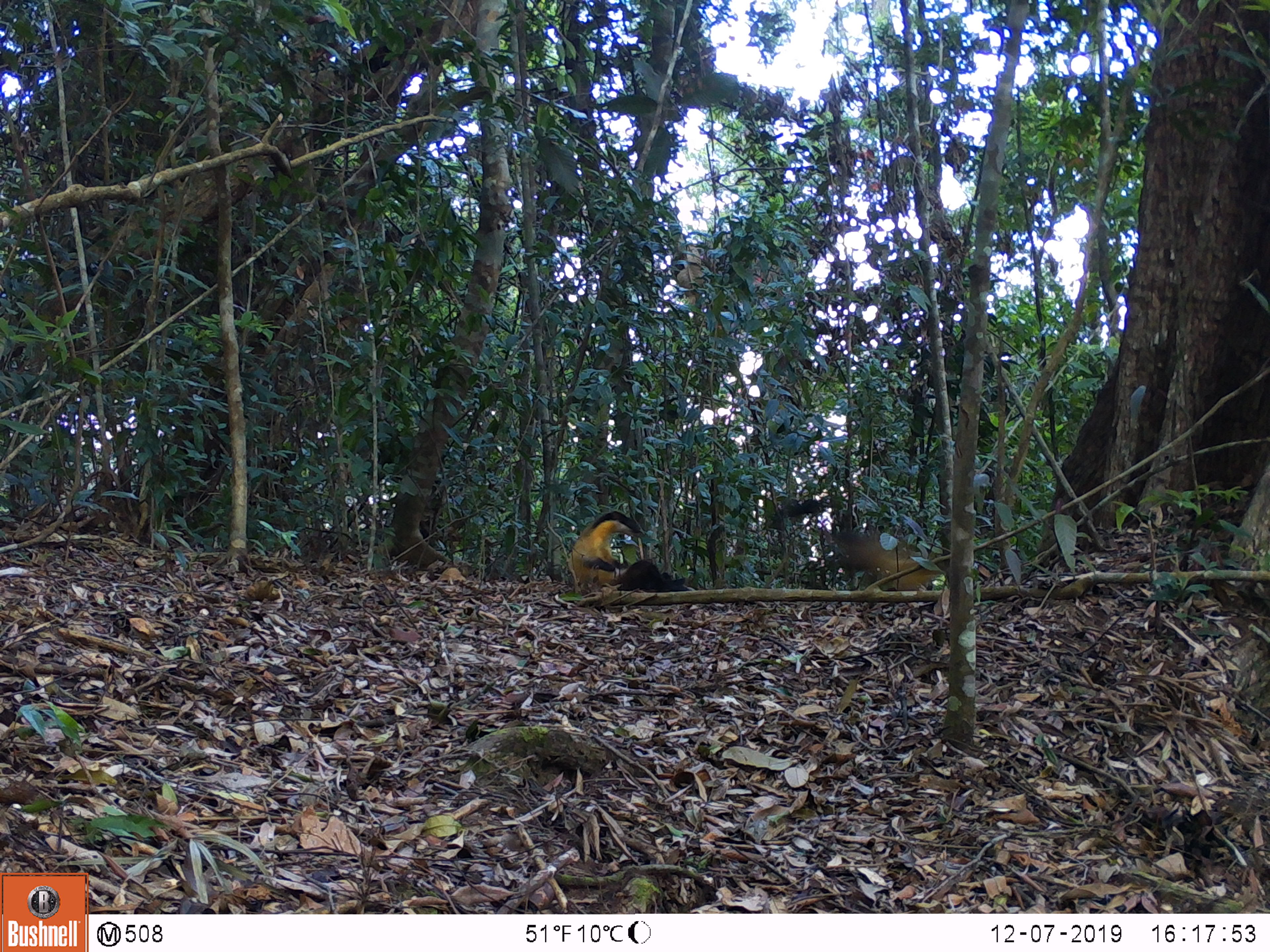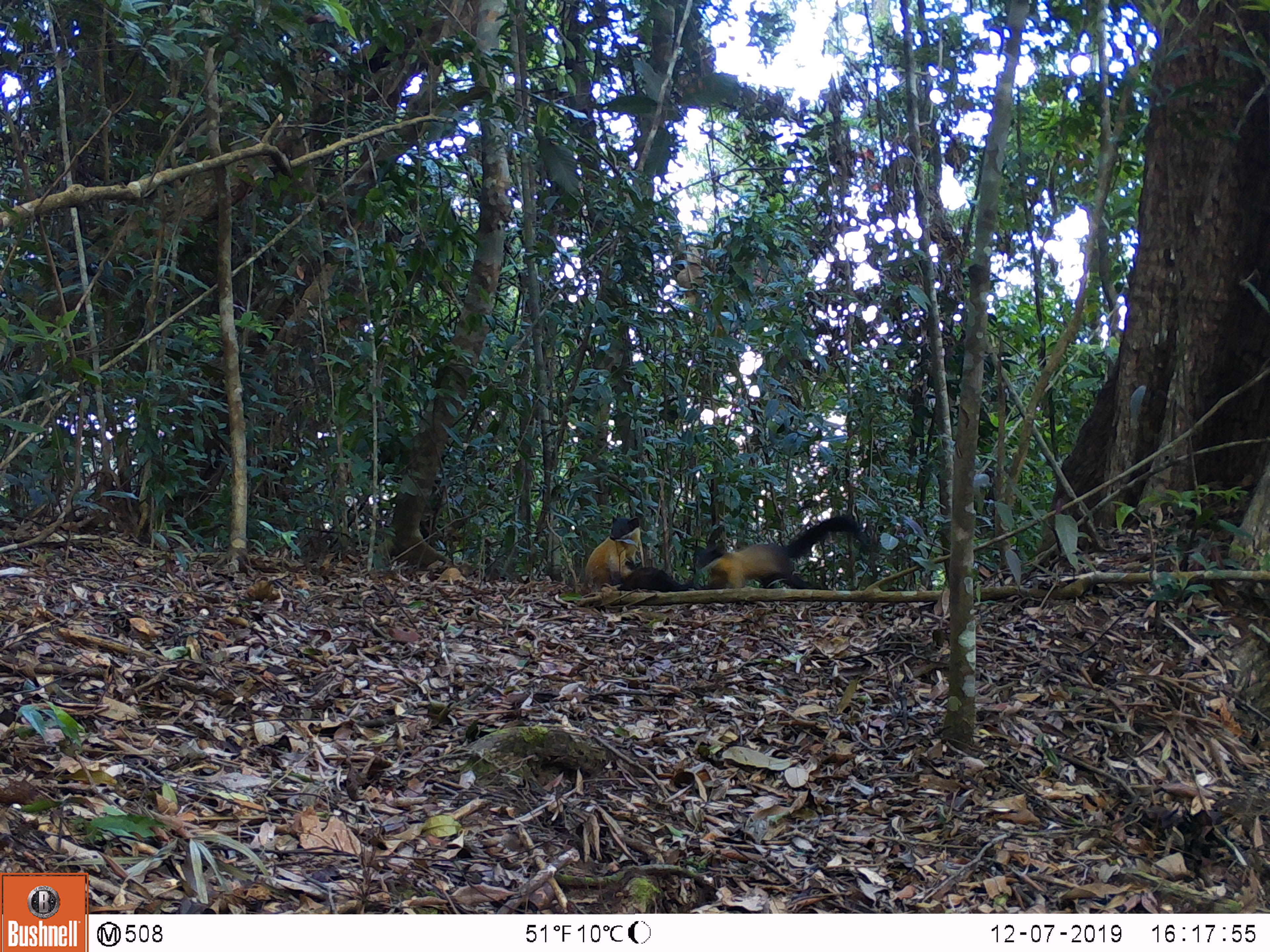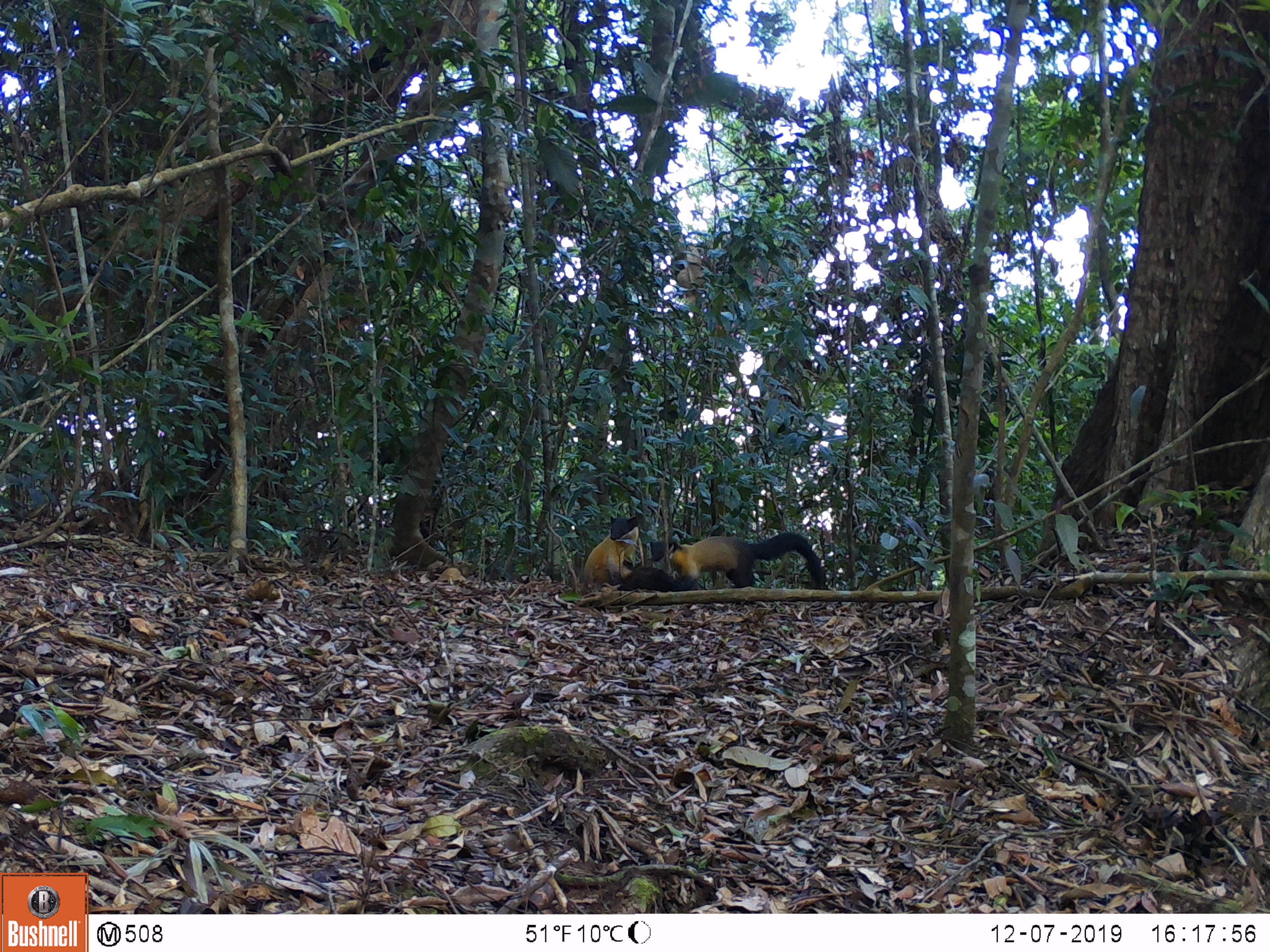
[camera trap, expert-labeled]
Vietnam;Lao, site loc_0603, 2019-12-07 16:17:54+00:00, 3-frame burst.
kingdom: Animalia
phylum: Chordata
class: Mammalia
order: Carnivora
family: Mustelidae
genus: Martes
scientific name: Martes flavigula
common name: yellow-throated marten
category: yellow throated marten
Yellow throated marten (yellow-throated marten) (Martes flavigula). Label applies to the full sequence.